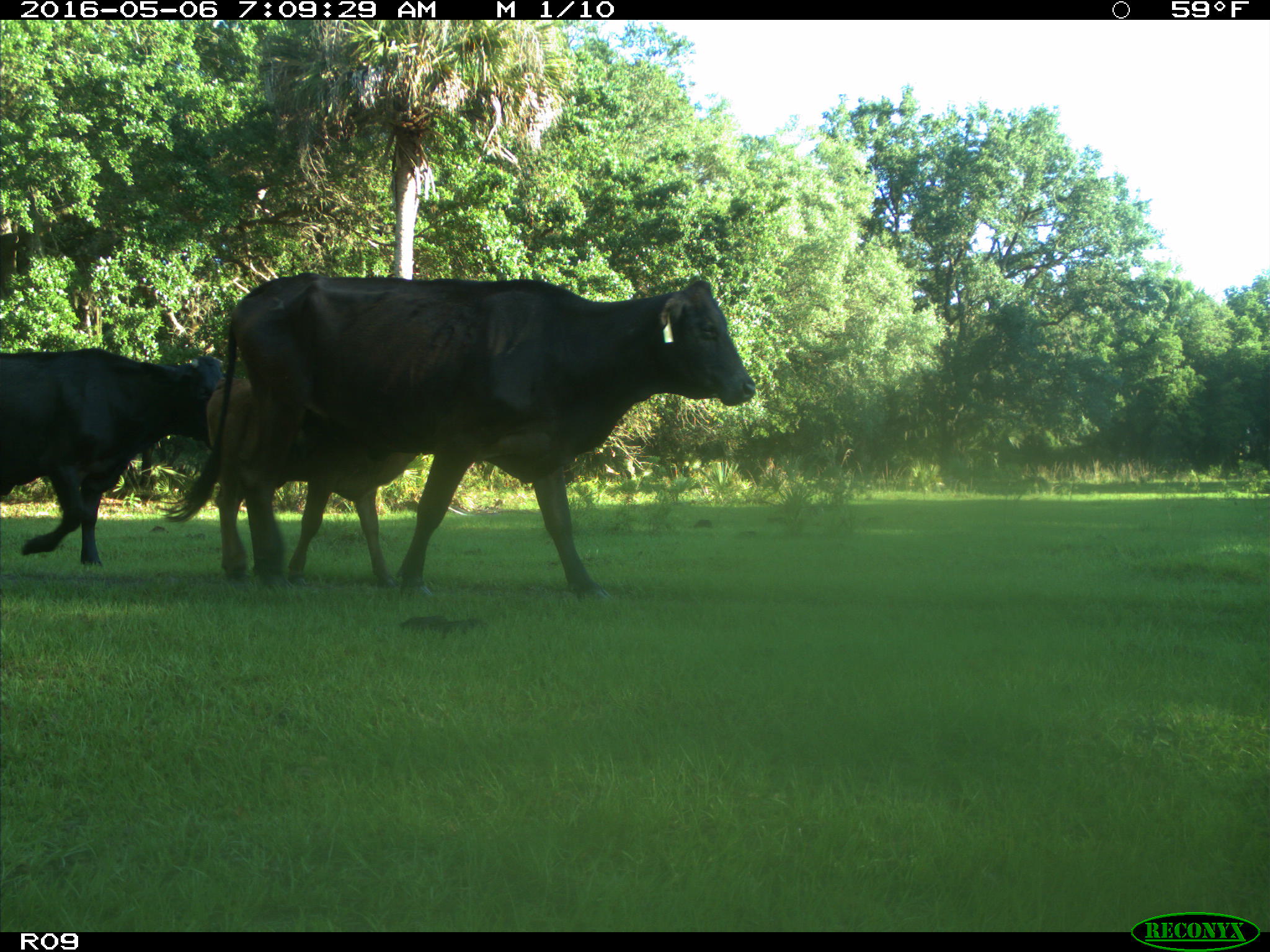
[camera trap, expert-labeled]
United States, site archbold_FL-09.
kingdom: Animalia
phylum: Chordata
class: Mammalia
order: Artiodactyla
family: Bovidae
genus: Bos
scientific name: Bos taurus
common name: domestic cow